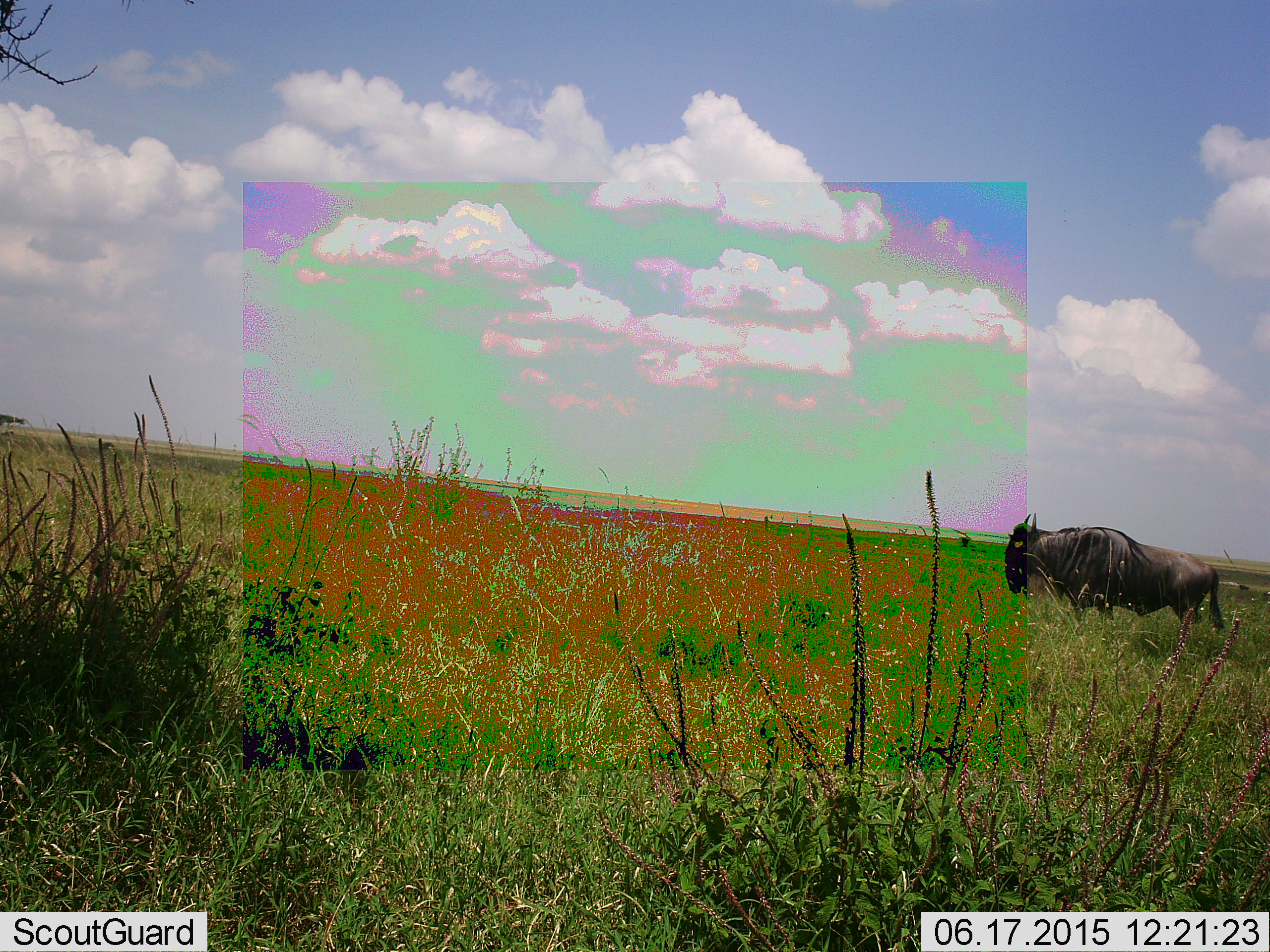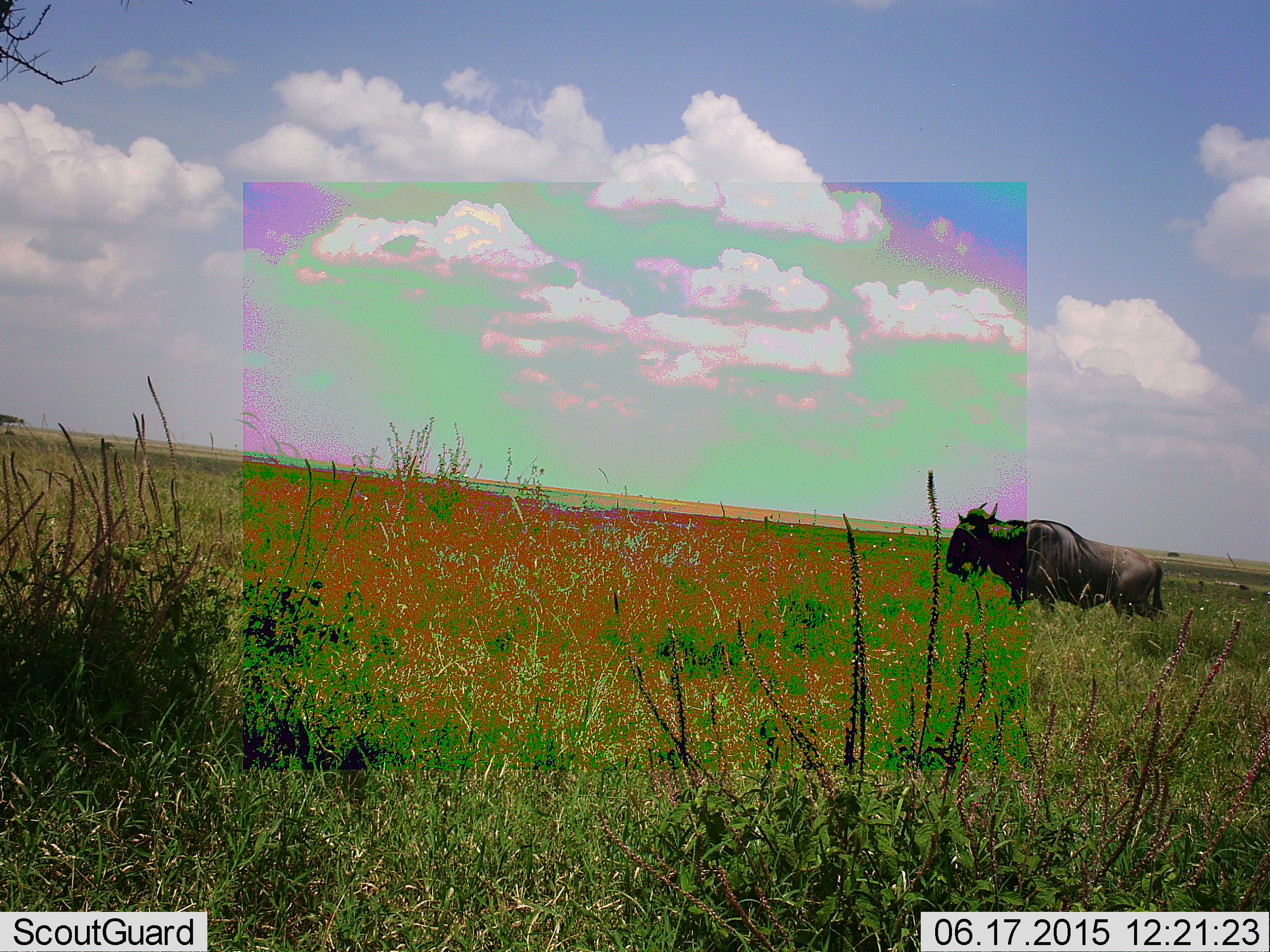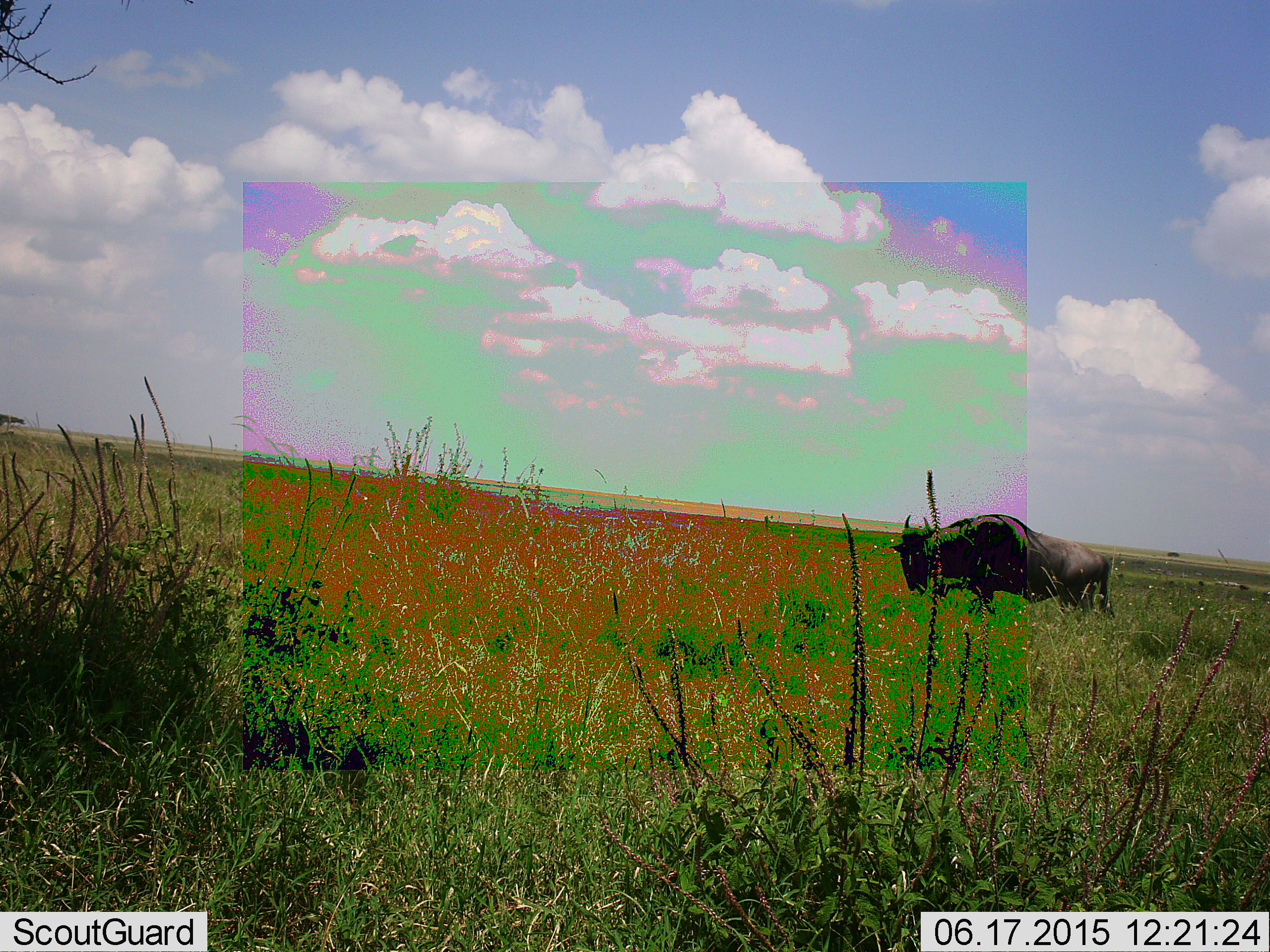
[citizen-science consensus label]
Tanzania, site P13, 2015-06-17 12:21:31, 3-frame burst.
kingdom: Animalia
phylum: Chordata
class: Mammalia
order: Artiodactyla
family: Bovidae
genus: Connochaetes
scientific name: Connochaetes taurinus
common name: blue wildebeest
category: wildebeest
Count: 1.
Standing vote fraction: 30%.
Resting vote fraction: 10%.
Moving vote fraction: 90%.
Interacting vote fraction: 0%.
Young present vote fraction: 0%.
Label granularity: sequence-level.